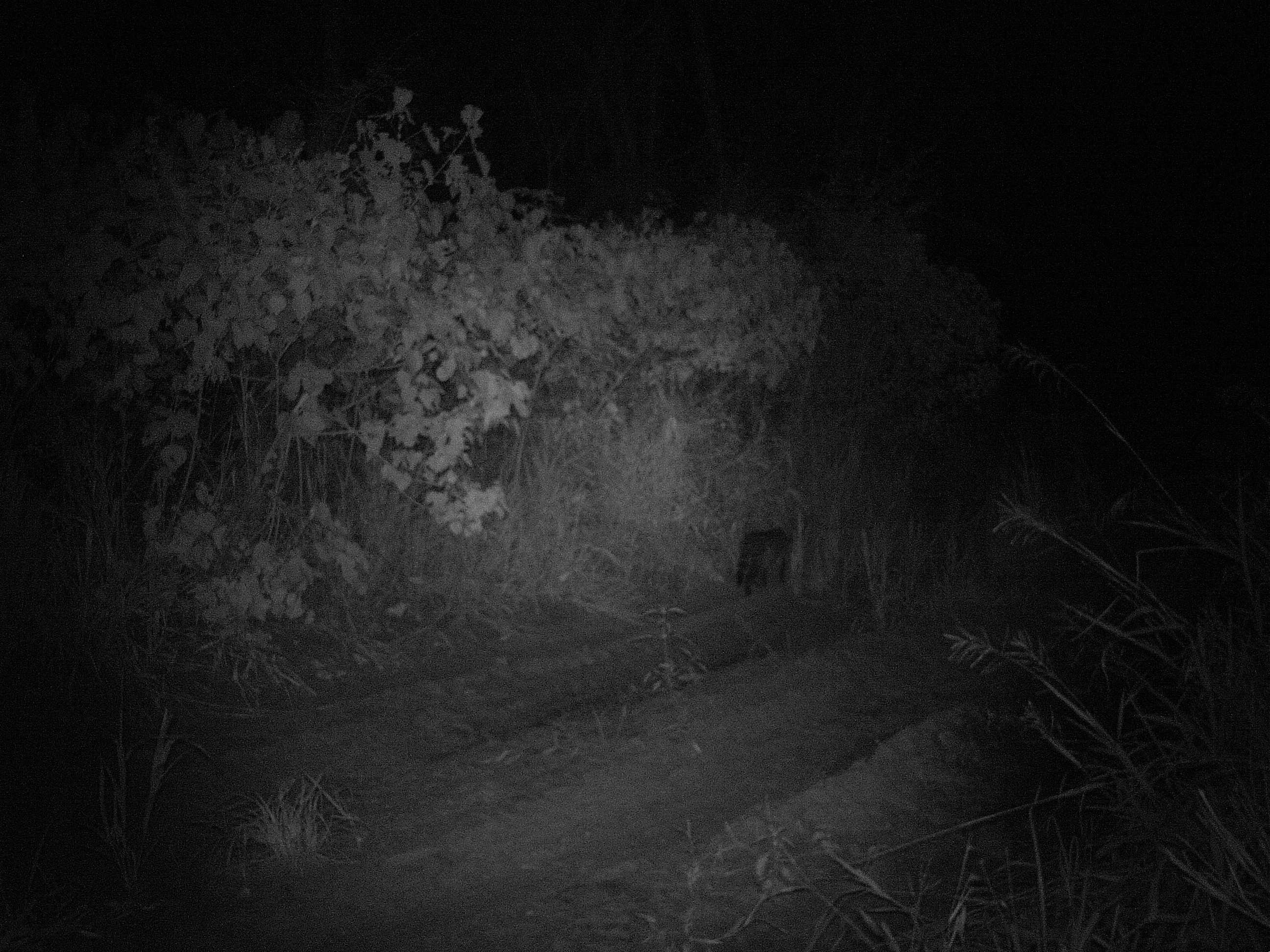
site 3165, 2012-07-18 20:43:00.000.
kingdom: Animalia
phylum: Chordata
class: Mammalia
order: Carnivora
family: Canidae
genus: Cerdocyon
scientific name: Cerdocyon thous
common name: crab-eating fox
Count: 1.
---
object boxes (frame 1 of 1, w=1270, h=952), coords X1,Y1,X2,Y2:
cerdocyon thous: 733,527,796,598